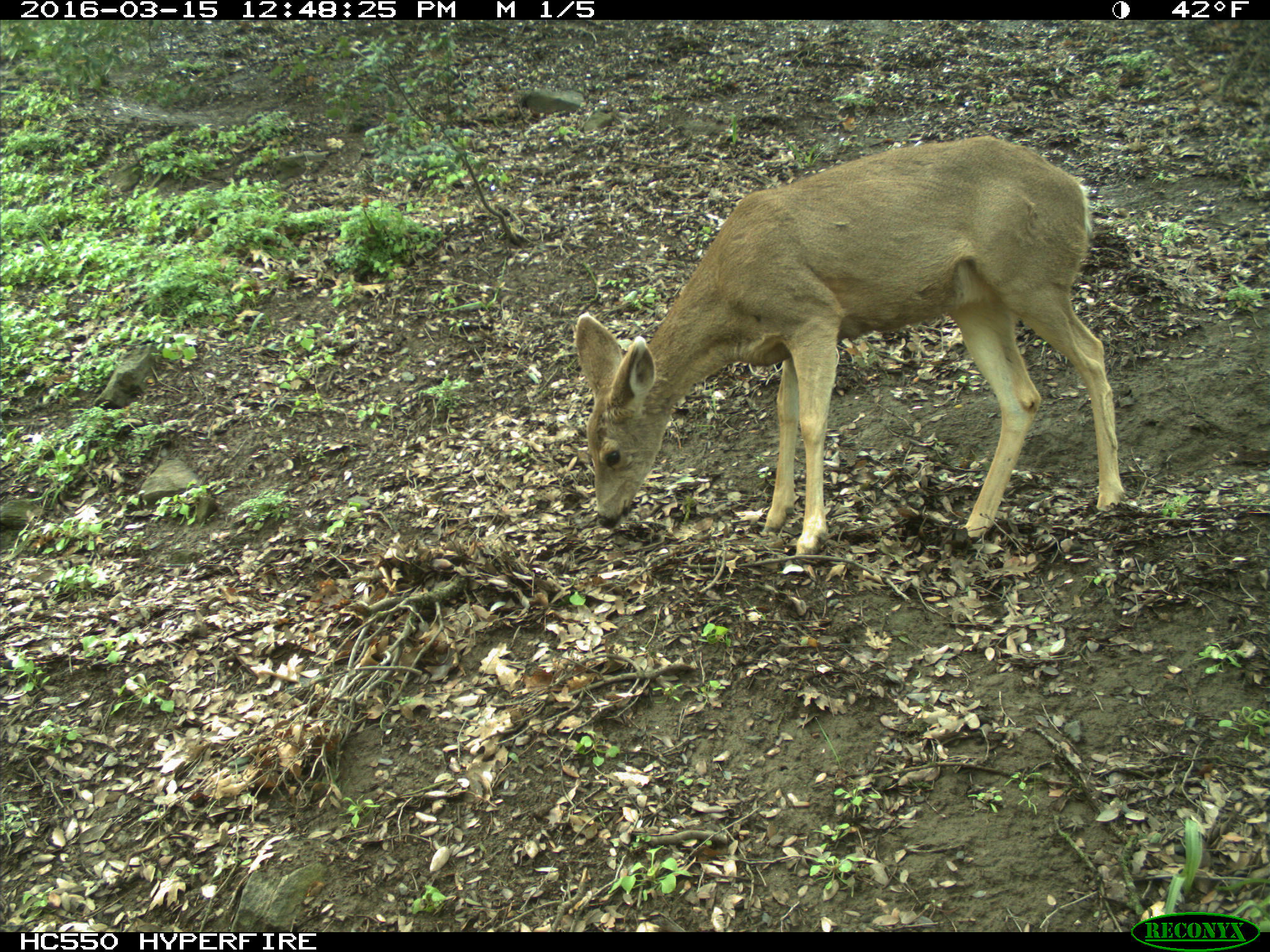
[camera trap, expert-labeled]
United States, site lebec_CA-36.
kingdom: Animalia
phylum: Chordata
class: Mammalia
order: Artiodactyla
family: Cervidae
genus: Odocoileus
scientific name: Odocoileus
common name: deer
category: unidentified deer